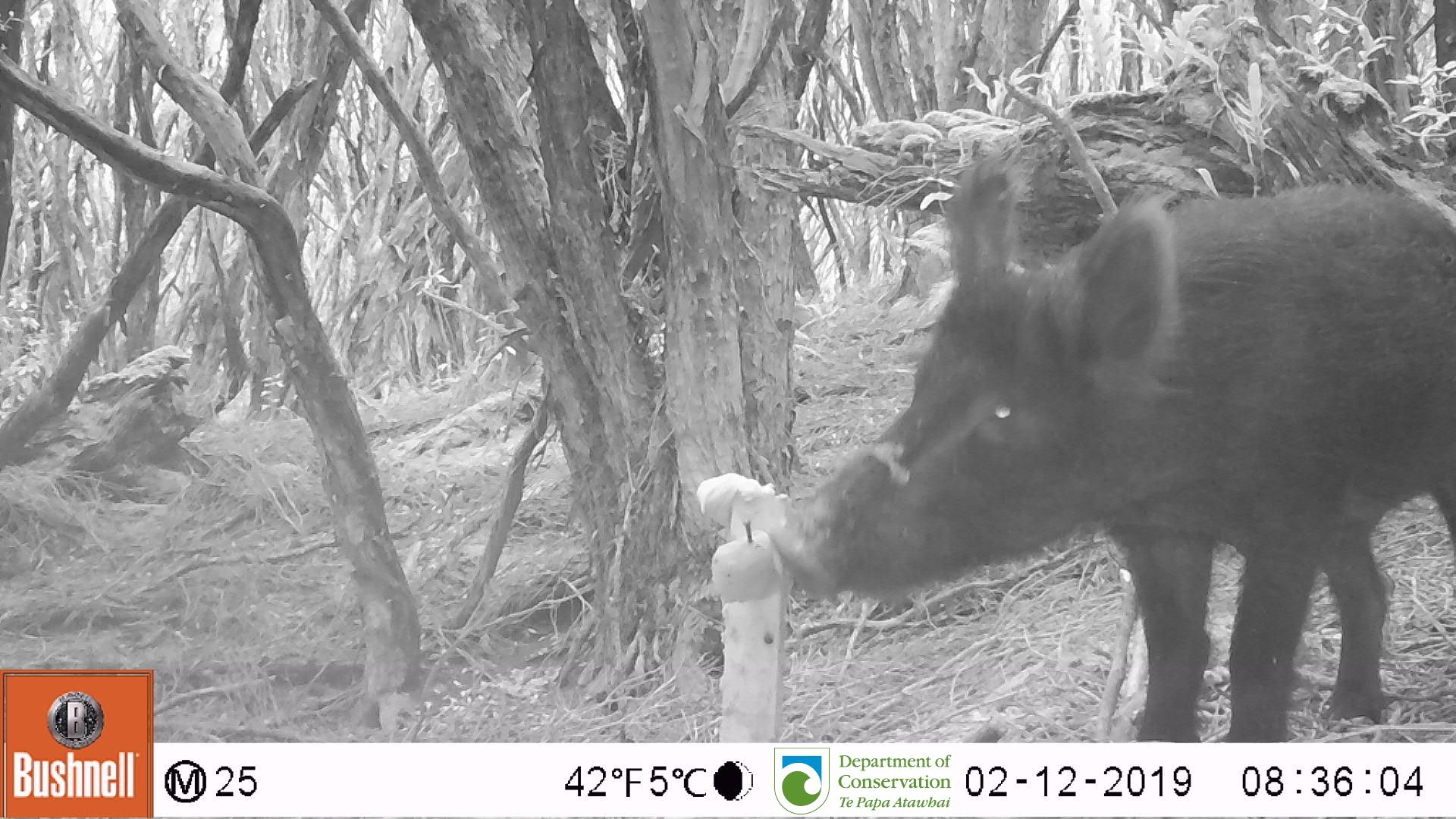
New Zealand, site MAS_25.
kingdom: Animalia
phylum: Chordata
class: Mammalia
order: Artiodactyla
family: Suidae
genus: Sus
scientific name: Sus scrofa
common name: pig